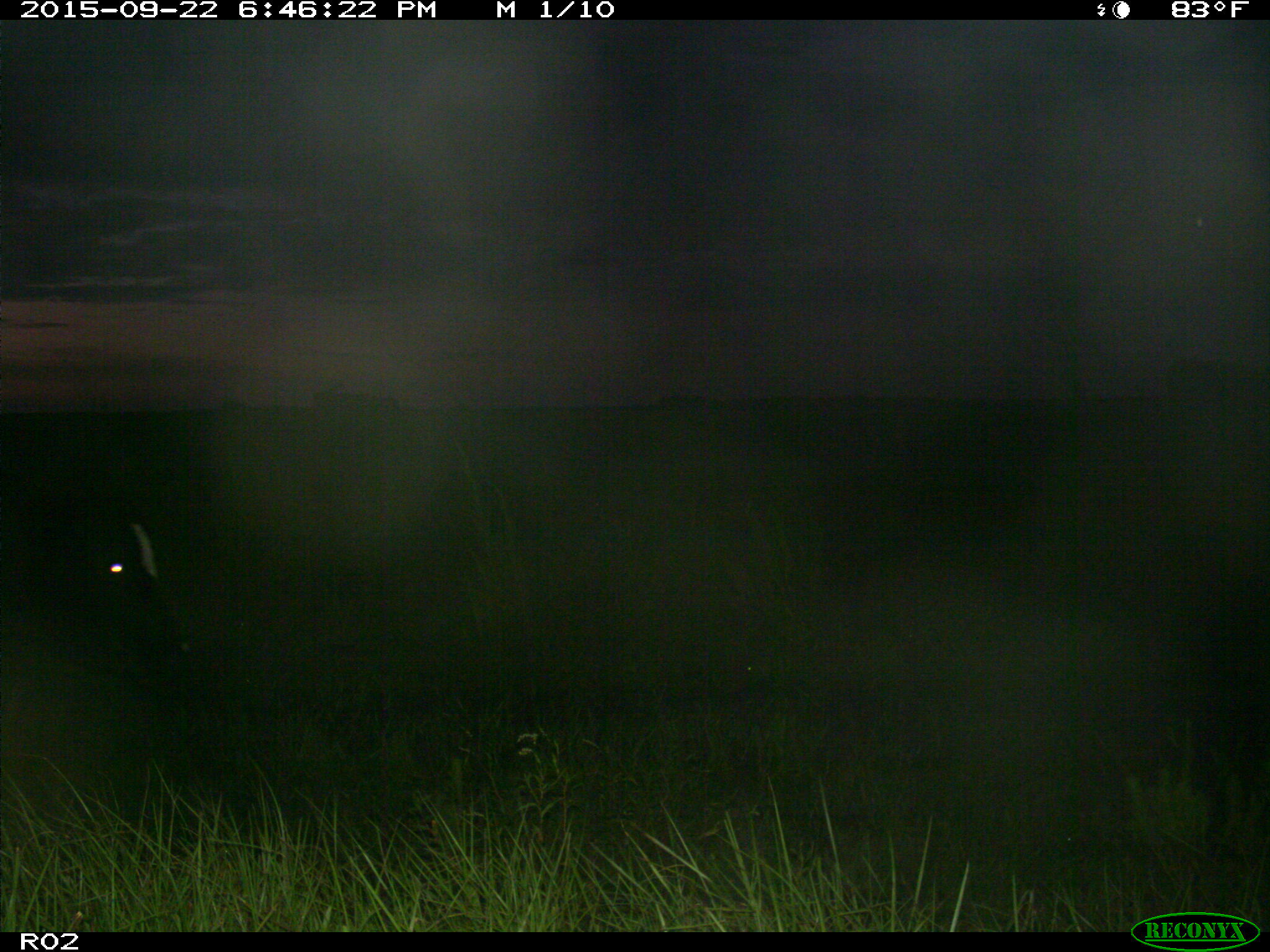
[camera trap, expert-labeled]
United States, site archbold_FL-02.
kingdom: Animalia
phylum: Chordata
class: Mammalia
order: Artiodactyla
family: Bovidae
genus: Bos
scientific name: Bos taurus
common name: domestic cow